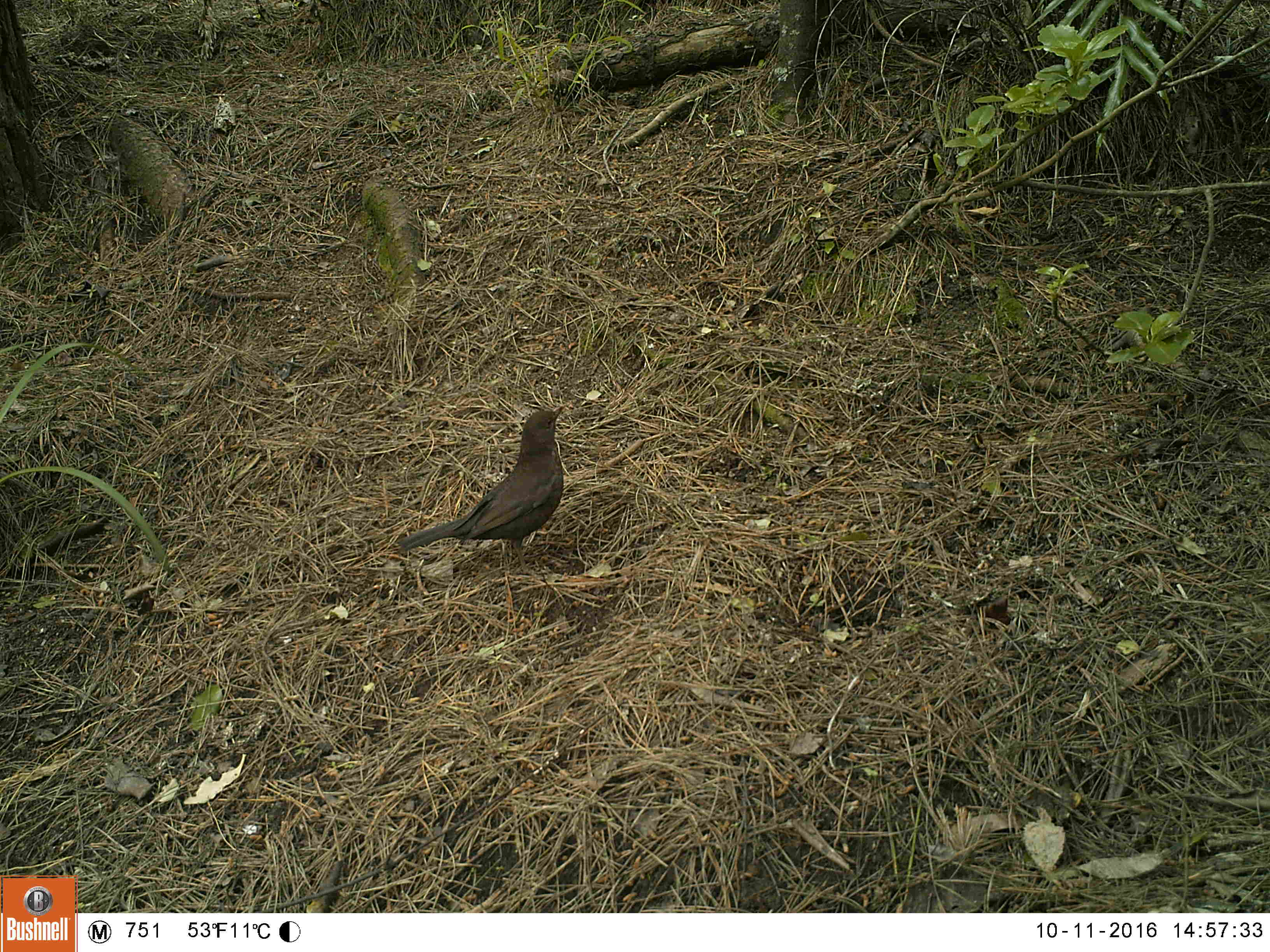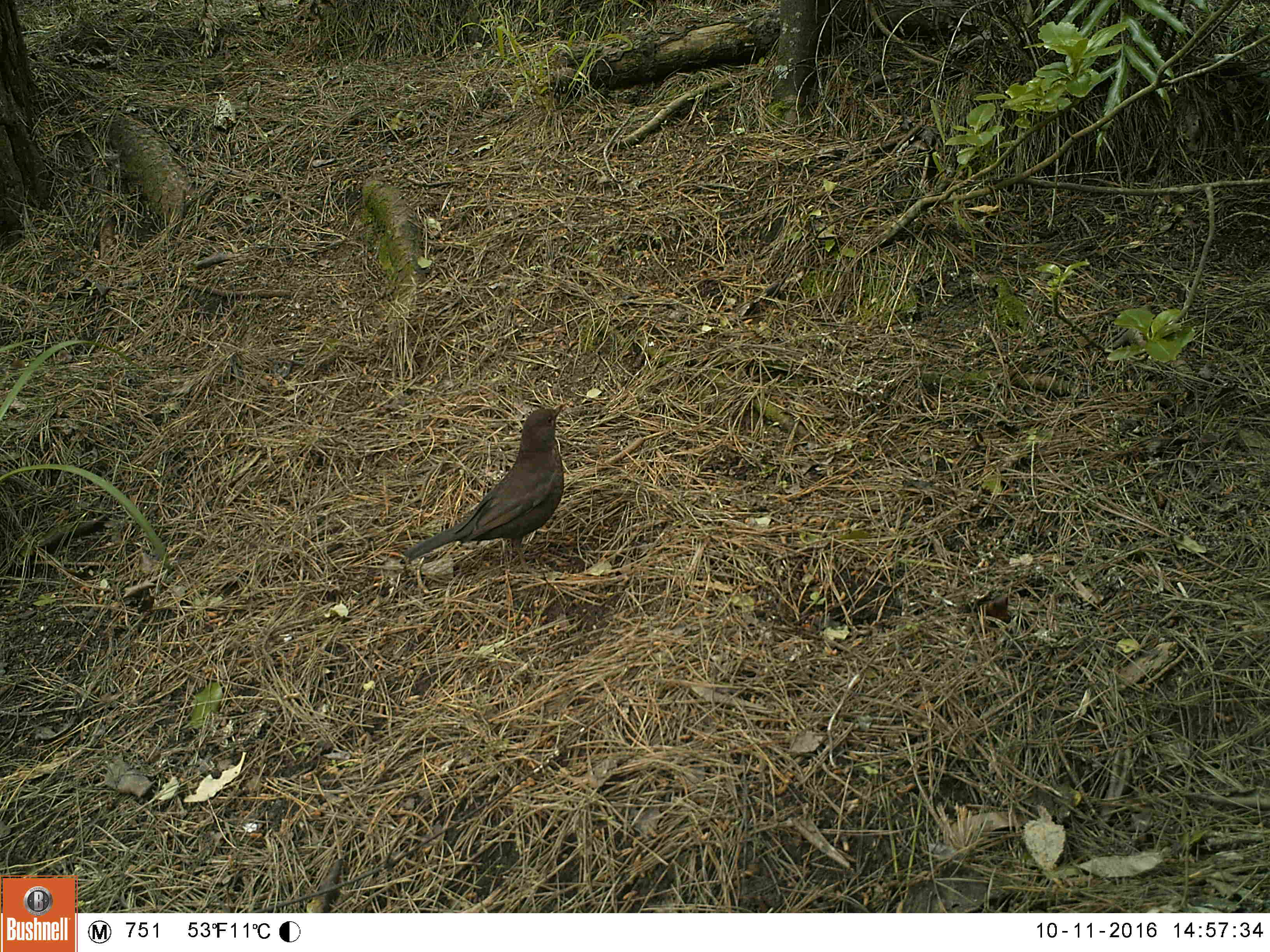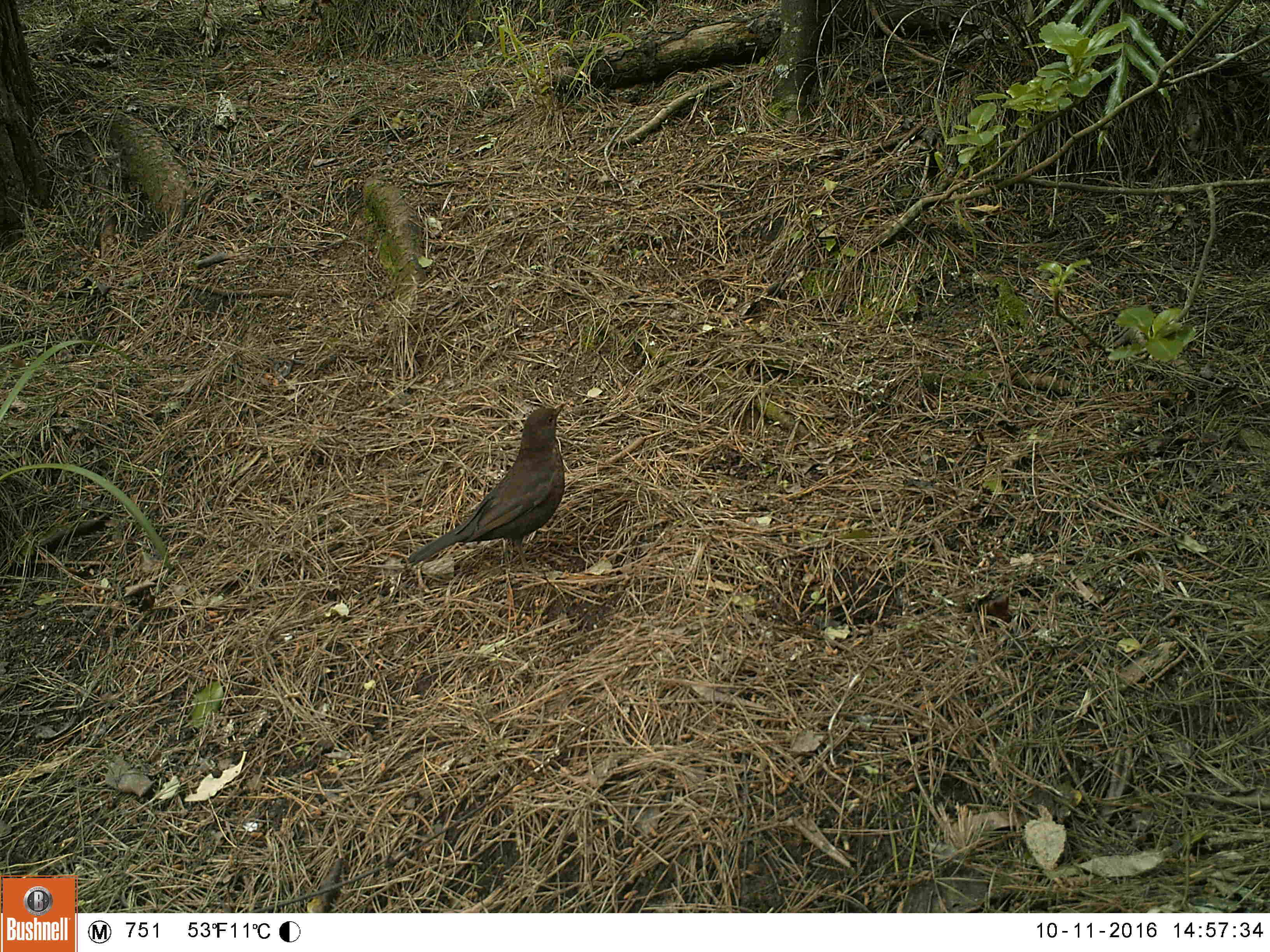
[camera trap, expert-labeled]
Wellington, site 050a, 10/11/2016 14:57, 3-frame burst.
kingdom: Animalia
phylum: Chordata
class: Aves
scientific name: Aves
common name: bird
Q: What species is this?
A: Bird (Aves).